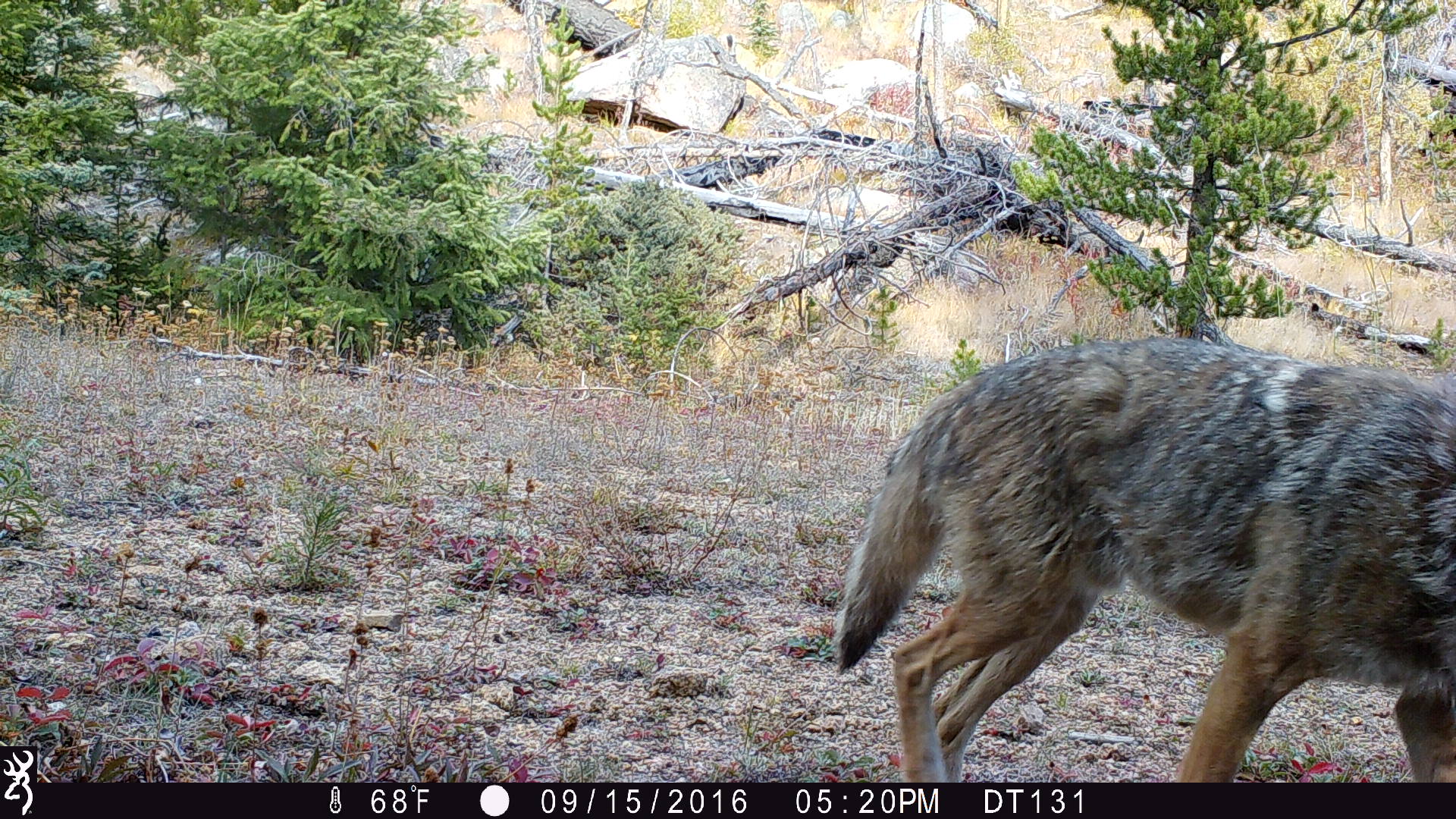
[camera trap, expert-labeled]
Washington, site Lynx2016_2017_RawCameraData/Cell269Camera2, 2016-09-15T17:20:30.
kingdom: Animalia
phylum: Chordata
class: Mammalia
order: Carnivora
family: Canidae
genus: Canis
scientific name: Canis latrans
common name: coyote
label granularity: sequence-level